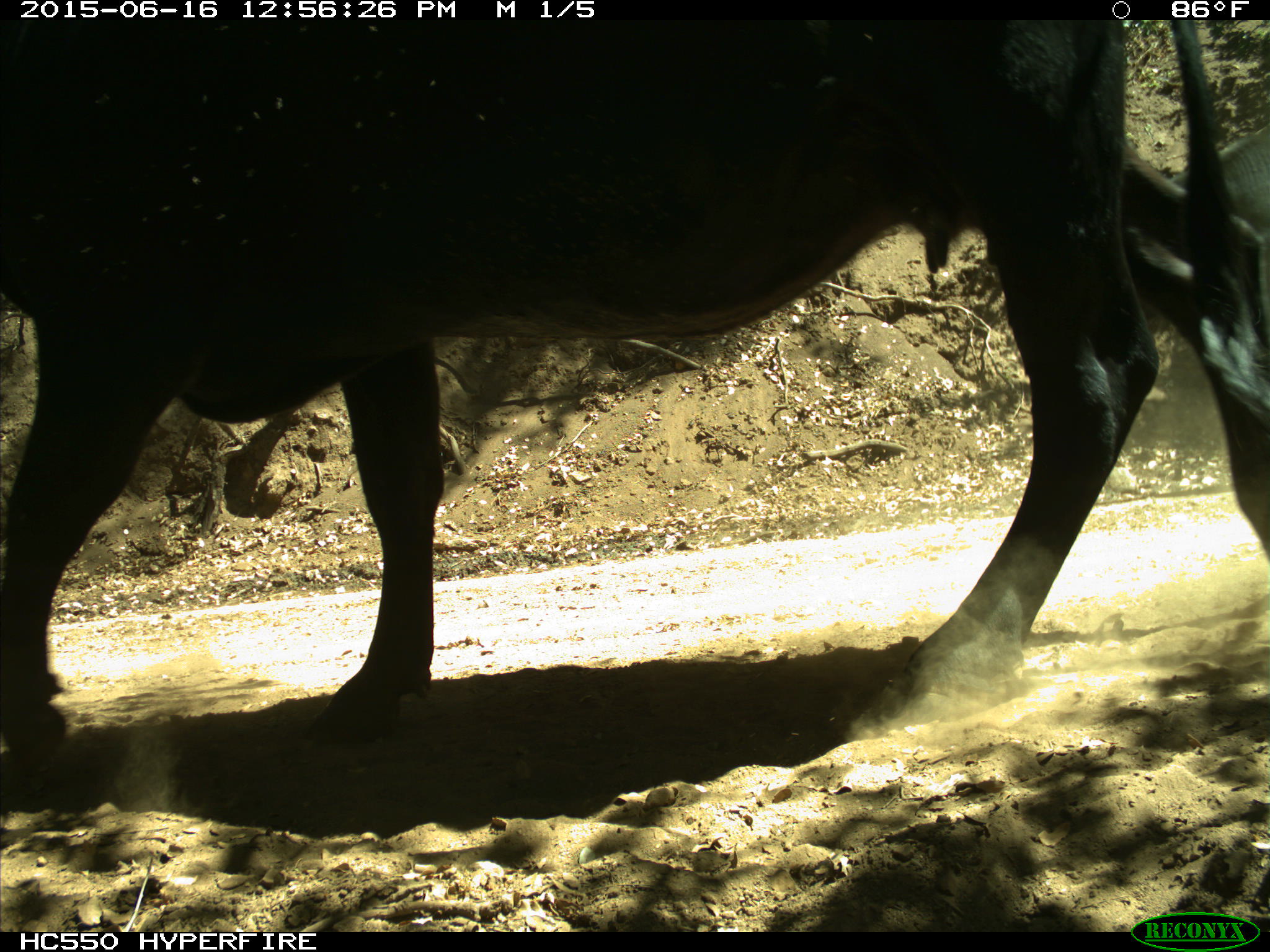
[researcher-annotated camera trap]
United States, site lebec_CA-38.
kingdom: Animalia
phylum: Chordata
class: Mammalia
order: Artiodactyla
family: Bovidae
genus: Bos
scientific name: Bos taurus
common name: domestic cow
Bos taurus (domestic cow).